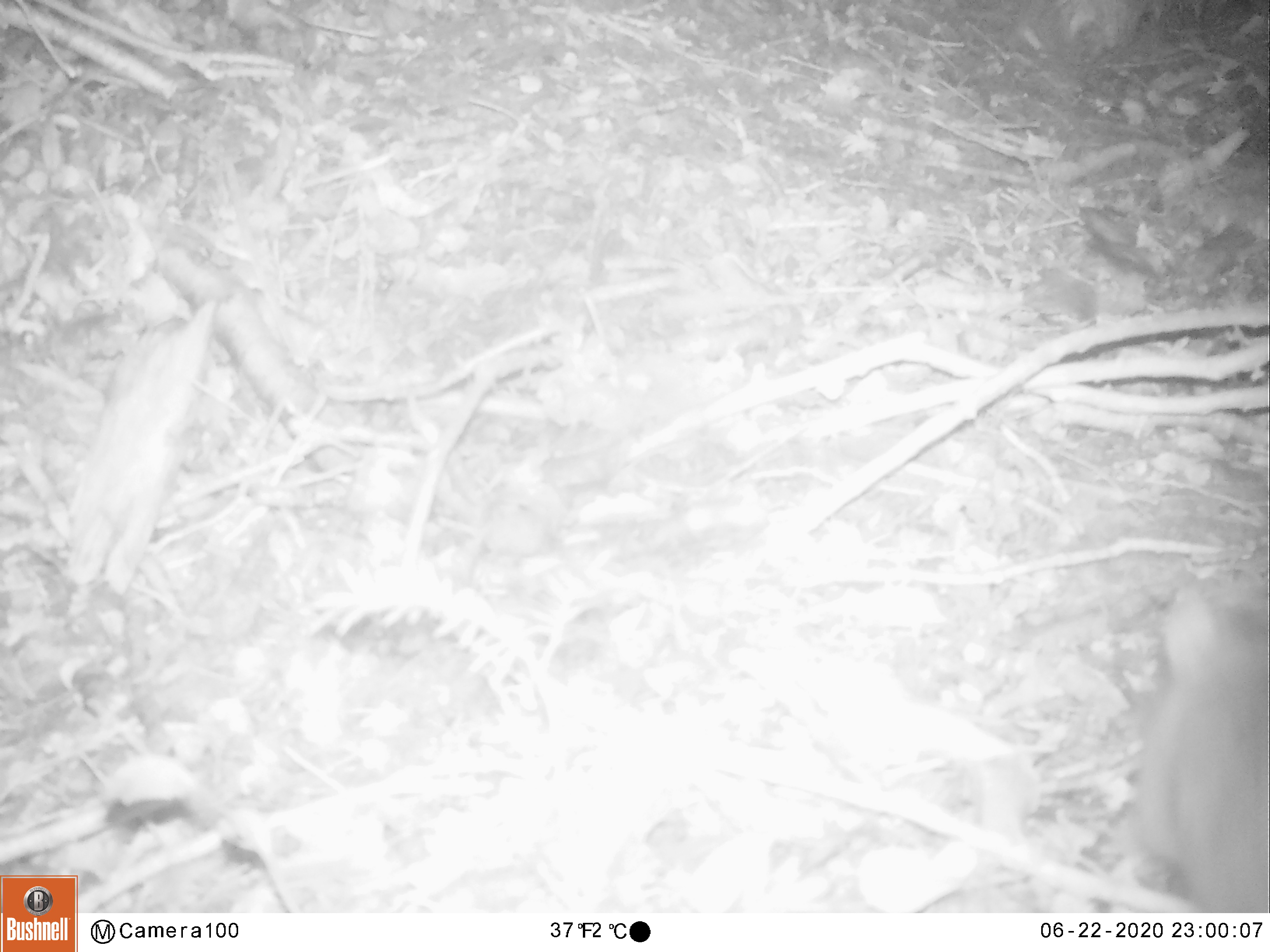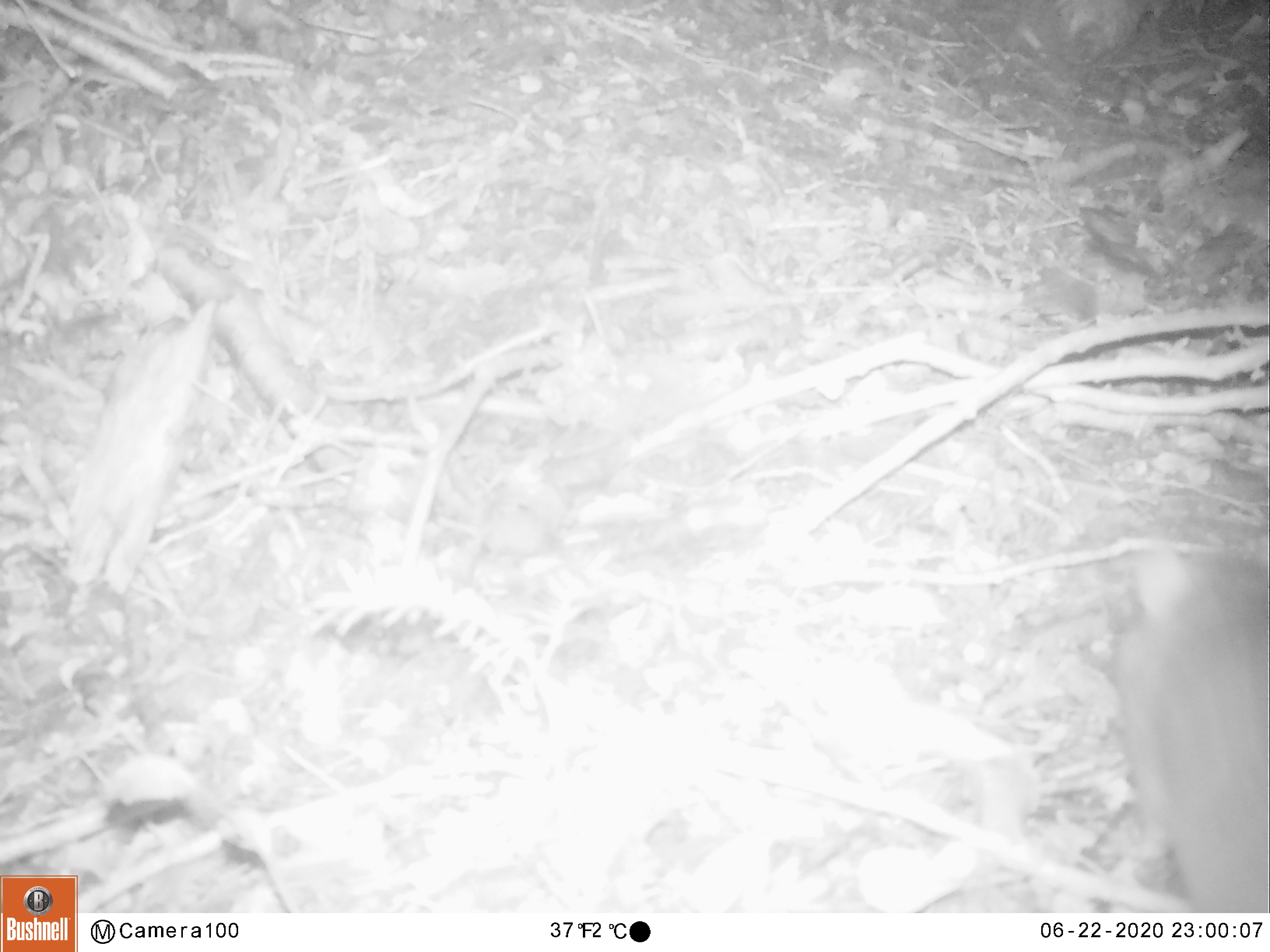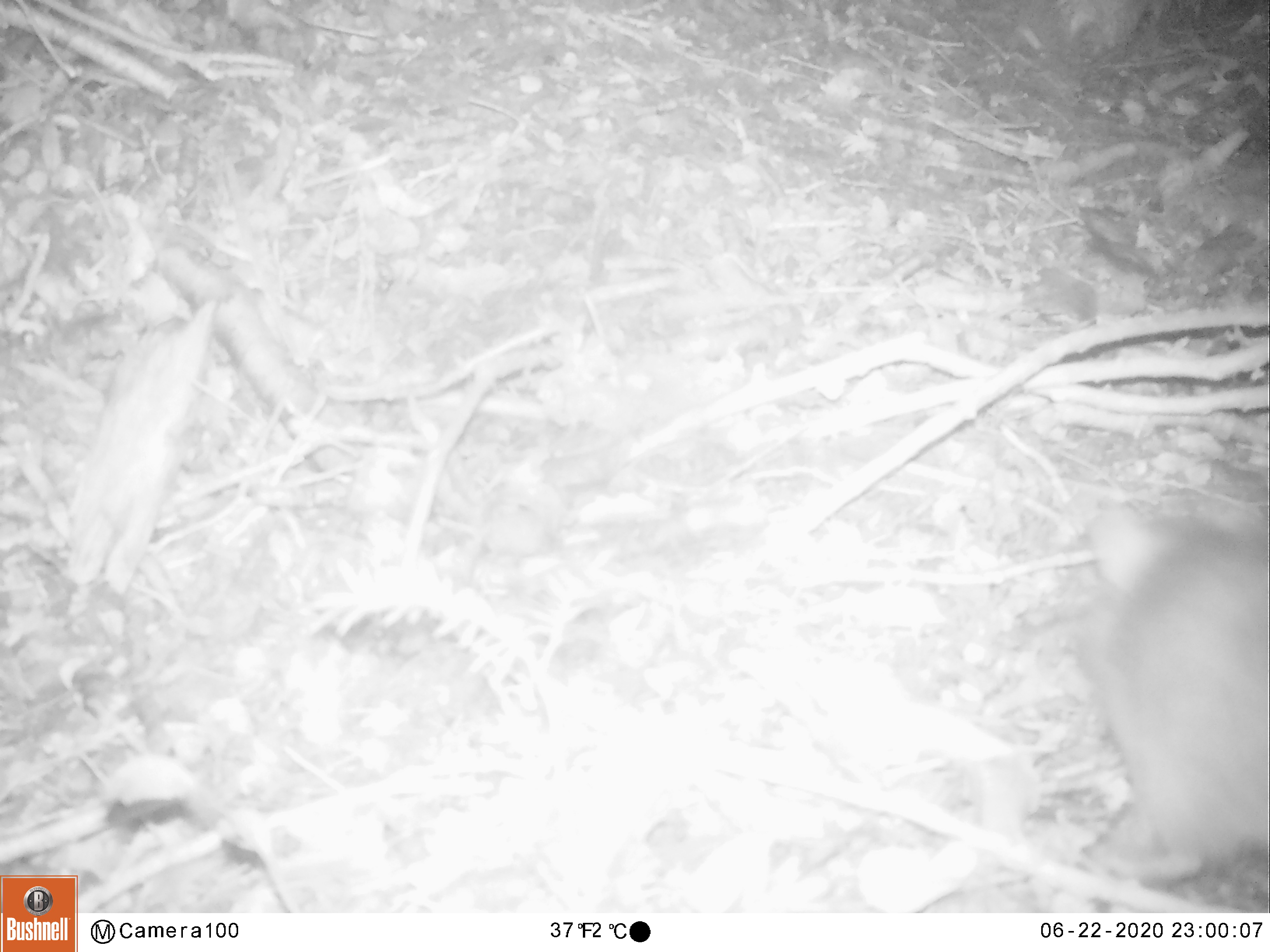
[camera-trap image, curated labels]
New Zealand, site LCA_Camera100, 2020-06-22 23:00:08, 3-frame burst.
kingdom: Animalia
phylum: Chordata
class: Mammalia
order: Rodentia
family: Muridae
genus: Rattus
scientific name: Rattus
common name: rat